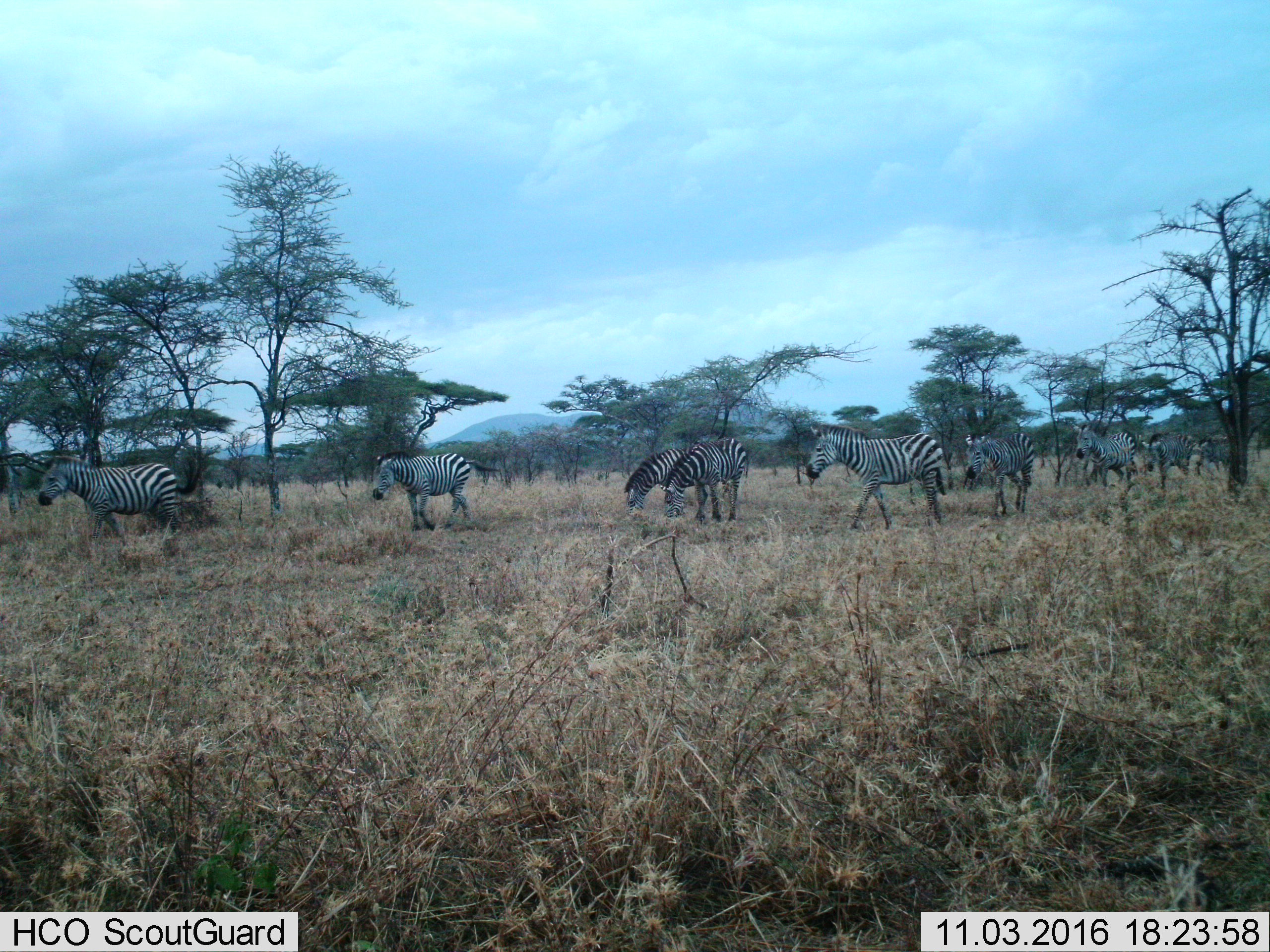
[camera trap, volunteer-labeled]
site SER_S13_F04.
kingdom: Animalia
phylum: Chordata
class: Mammalia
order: Perissodactyla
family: Equidae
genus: Equus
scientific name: Equus quagga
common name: plains zebra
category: zebraplains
Zebraplains (plains zebra) (Equus quagga), count 9. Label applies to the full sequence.